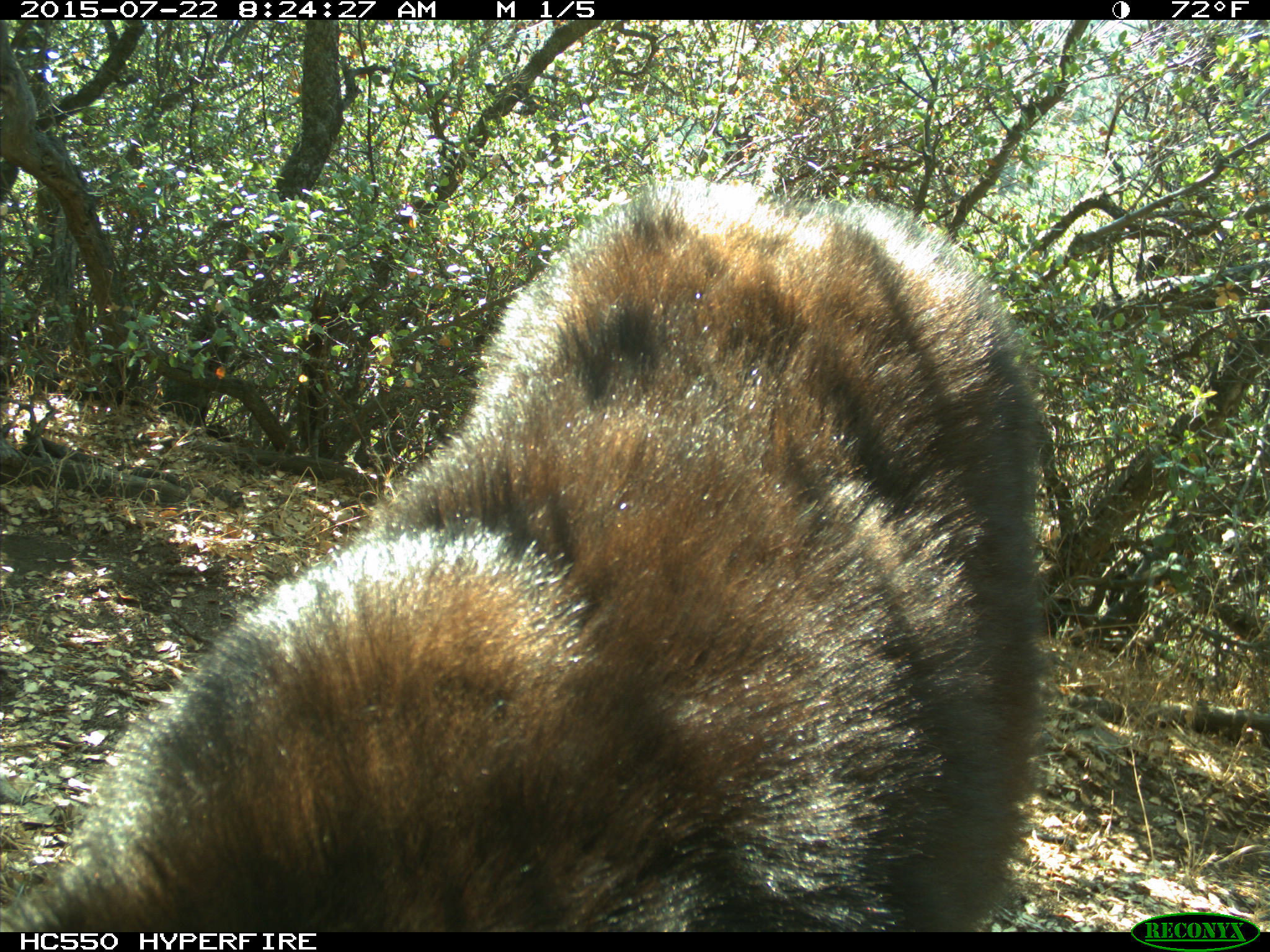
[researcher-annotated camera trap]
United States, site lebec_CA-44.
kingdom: Animalia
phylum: Chordata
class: Mammalia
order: Carnivora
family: Ursidae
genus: Ursus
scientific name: Ursus americanus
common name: american black bear